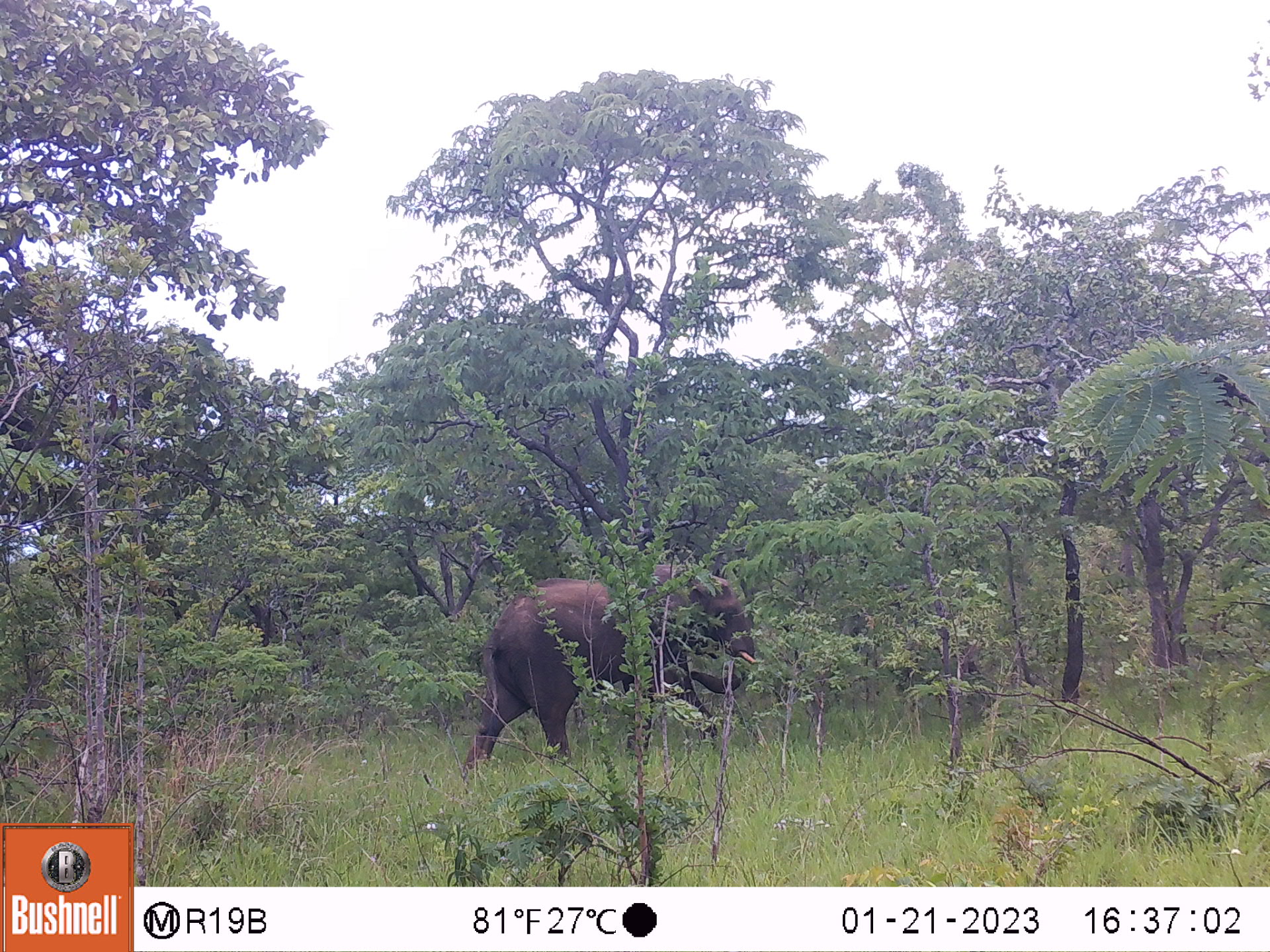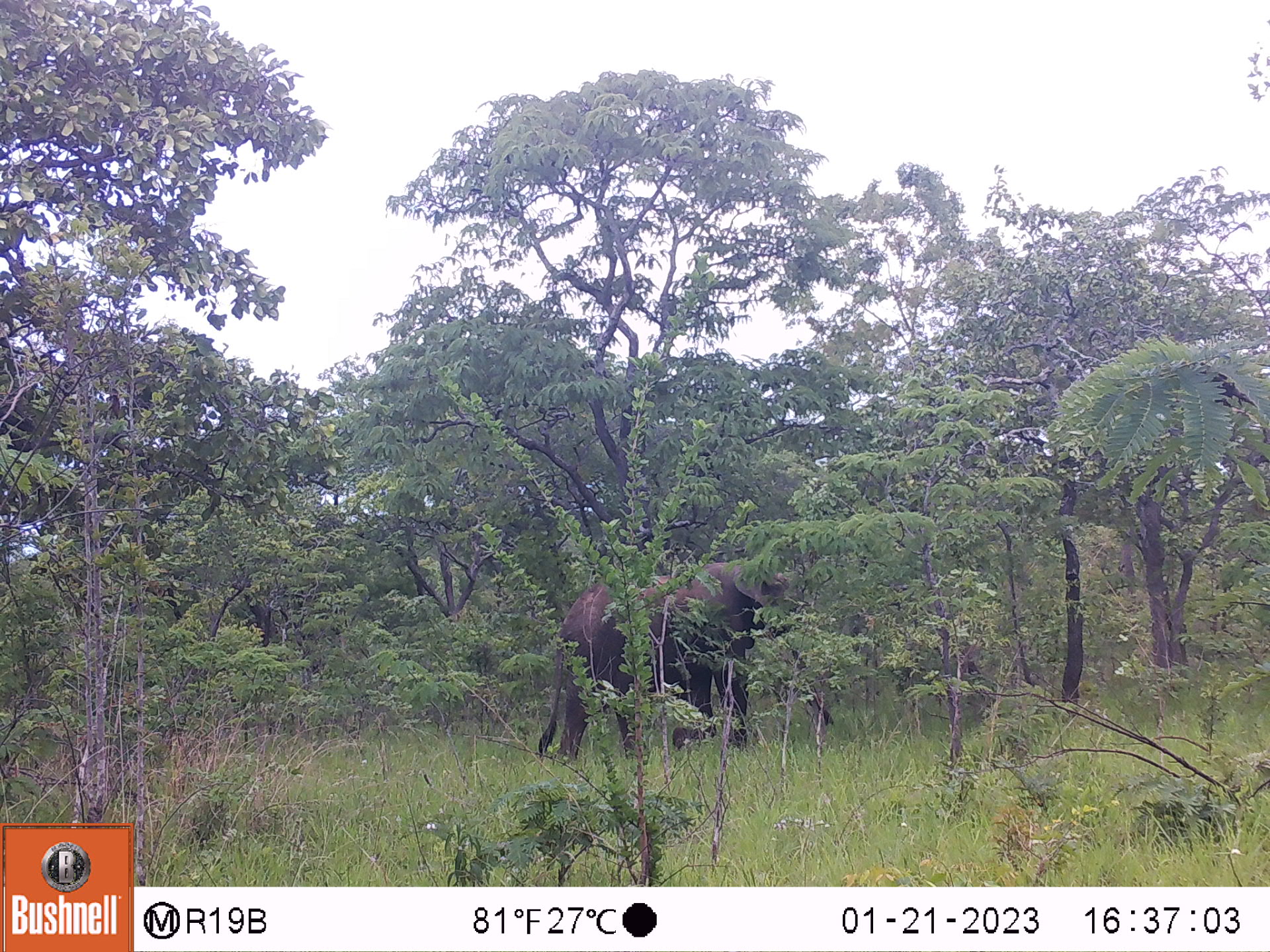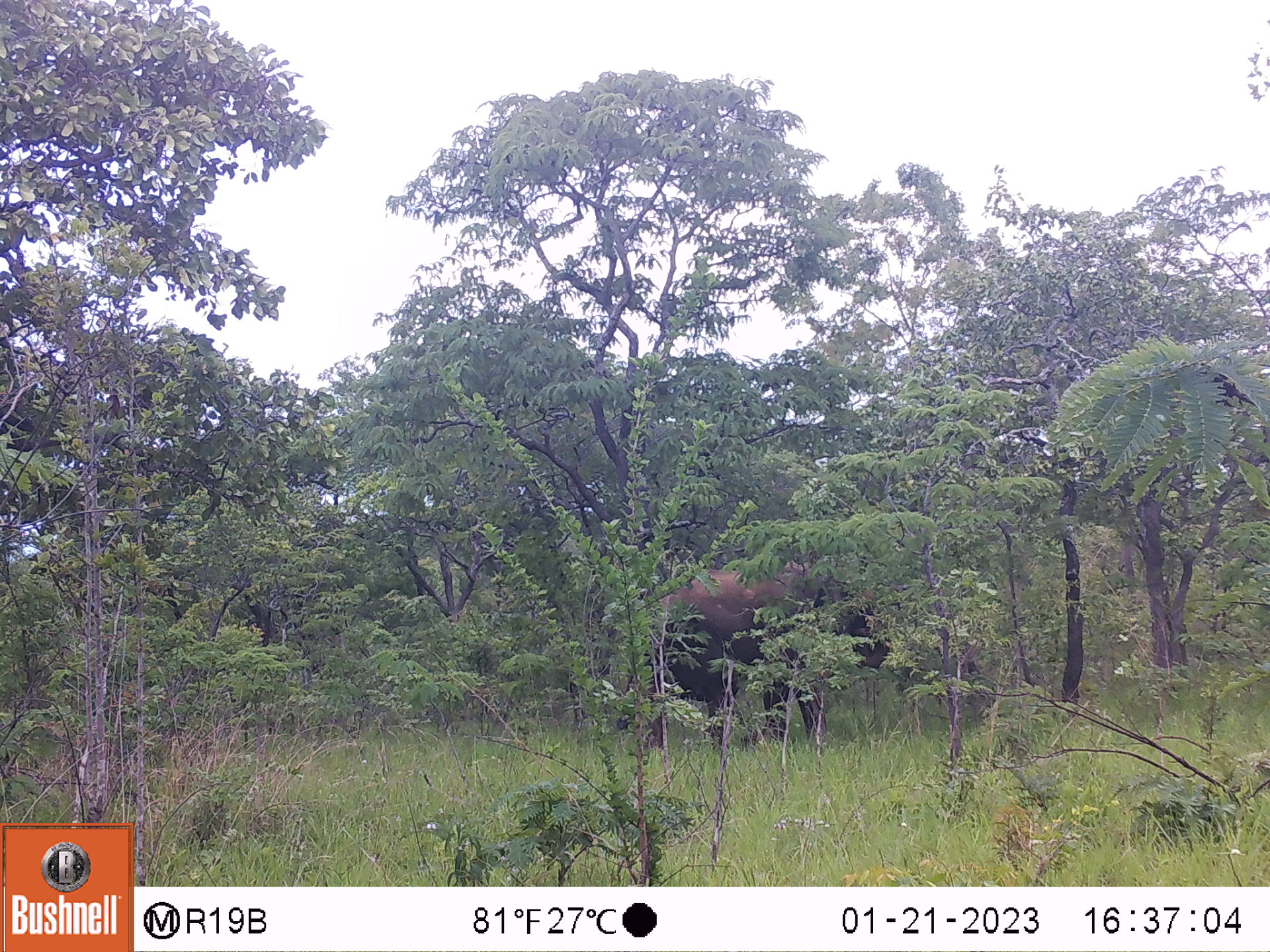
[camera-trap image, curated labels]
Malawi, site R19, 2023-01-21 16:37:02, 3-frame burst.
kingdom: Animalia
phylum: Chordata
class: Mammalia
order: Proboscidea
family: Elephantidae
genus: Loxodonta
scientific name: Loxodonta africana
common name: african savanna elephant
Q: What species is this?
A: African savanna elephant (Loxodonta africana).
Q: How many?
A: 1.